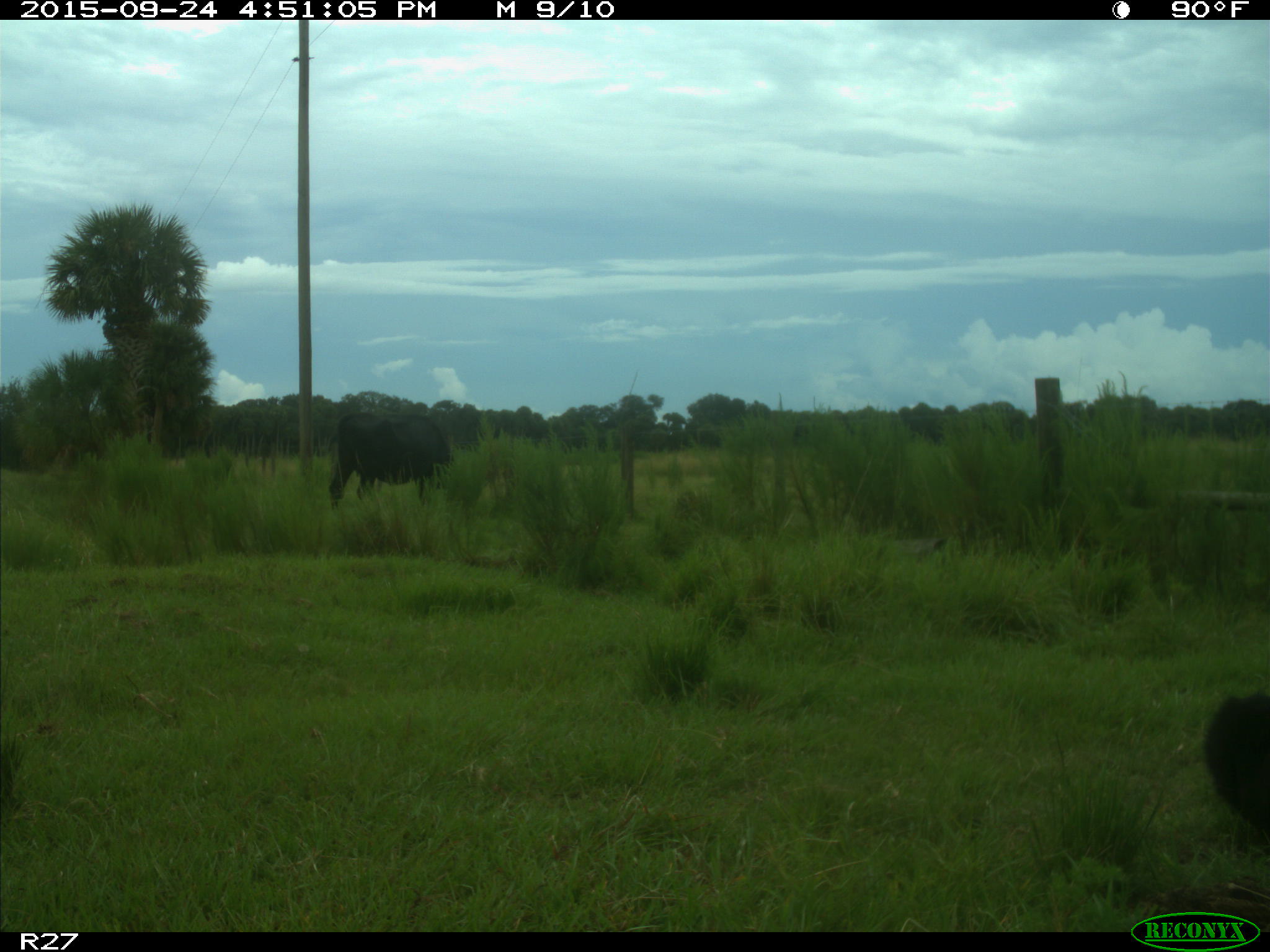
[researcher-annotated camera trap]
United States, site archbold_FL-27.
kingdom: Animalia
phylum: Chordata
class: Mammalia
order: Artiodactyla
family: Bovidae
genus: Bos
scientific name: Bos taurus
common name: domestic cow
Bos taurus (domestic cow).